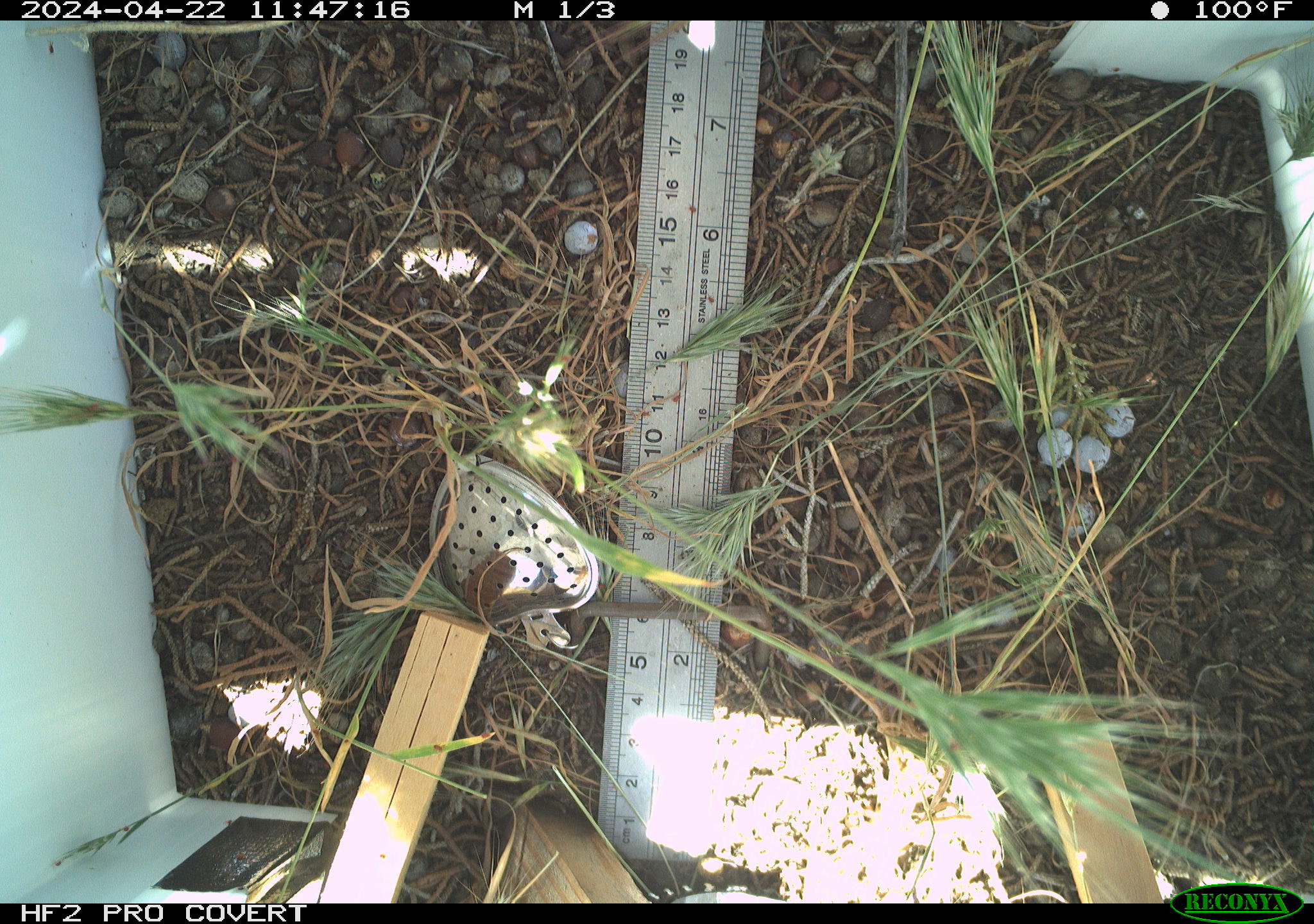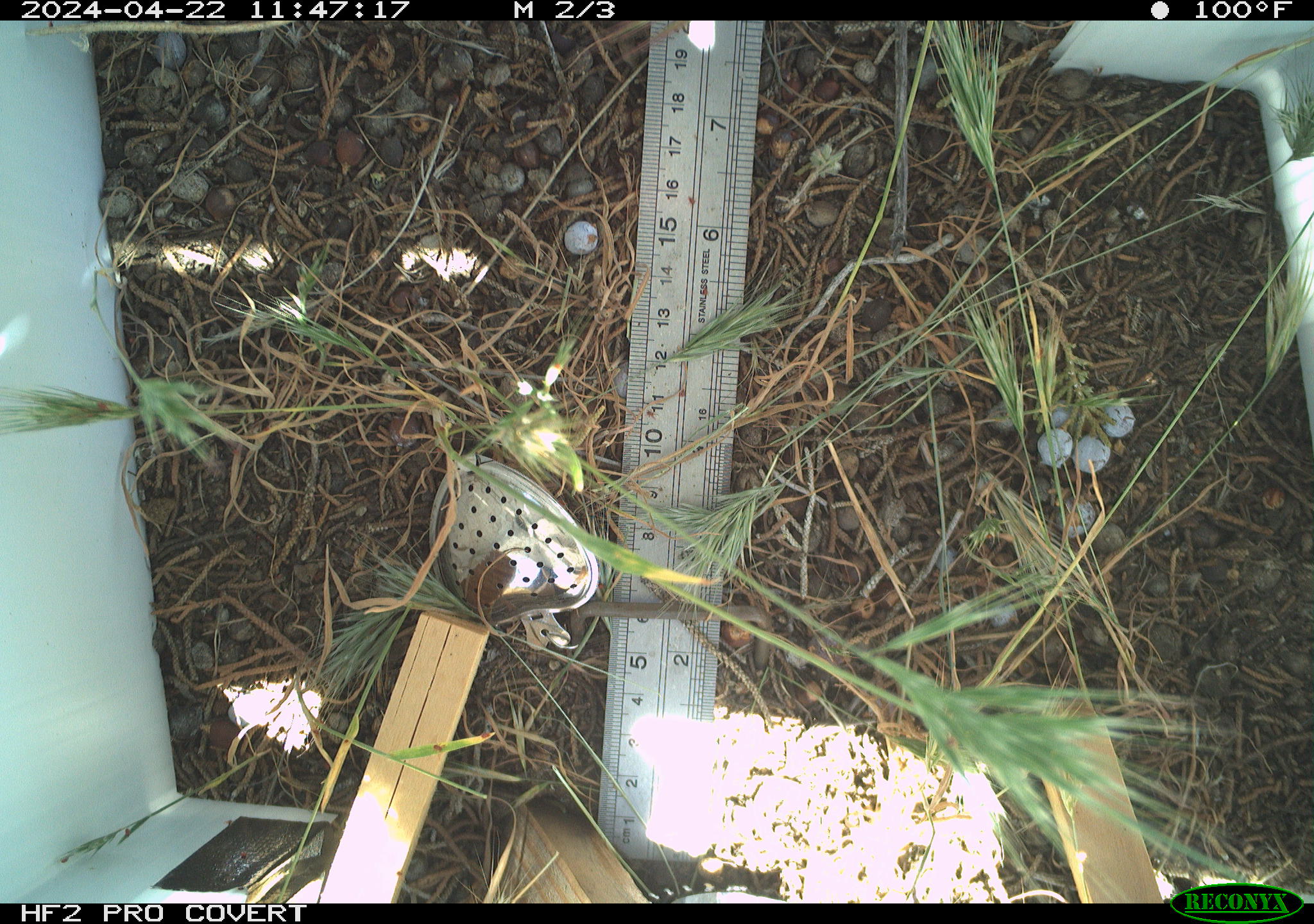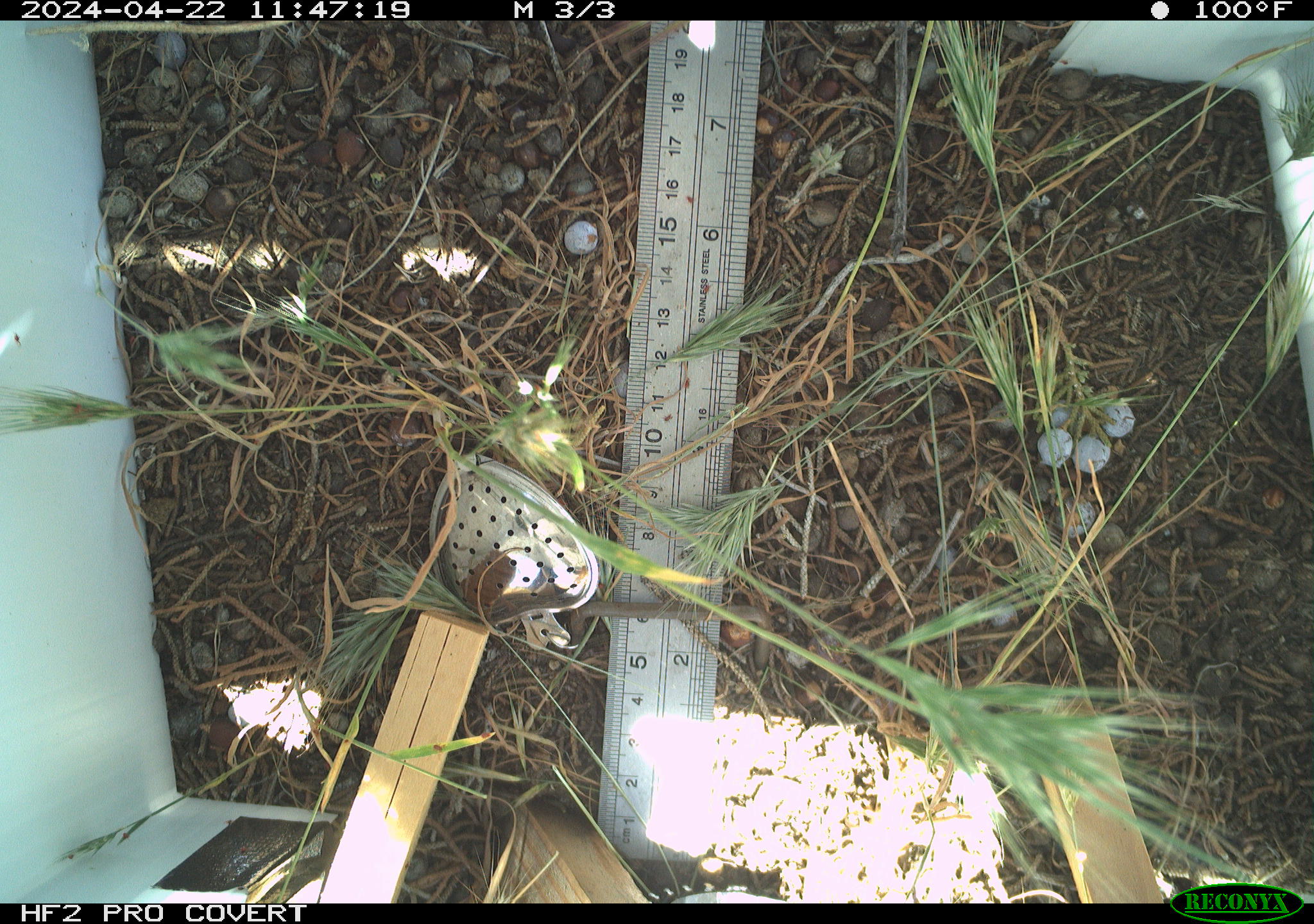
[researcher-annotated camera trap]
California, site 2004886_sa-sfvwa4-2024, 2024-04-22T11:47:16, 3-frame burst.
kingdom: Animalia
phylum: Arthropoda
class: Insecta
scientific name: Insecta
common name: insect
Insect (Insecta).